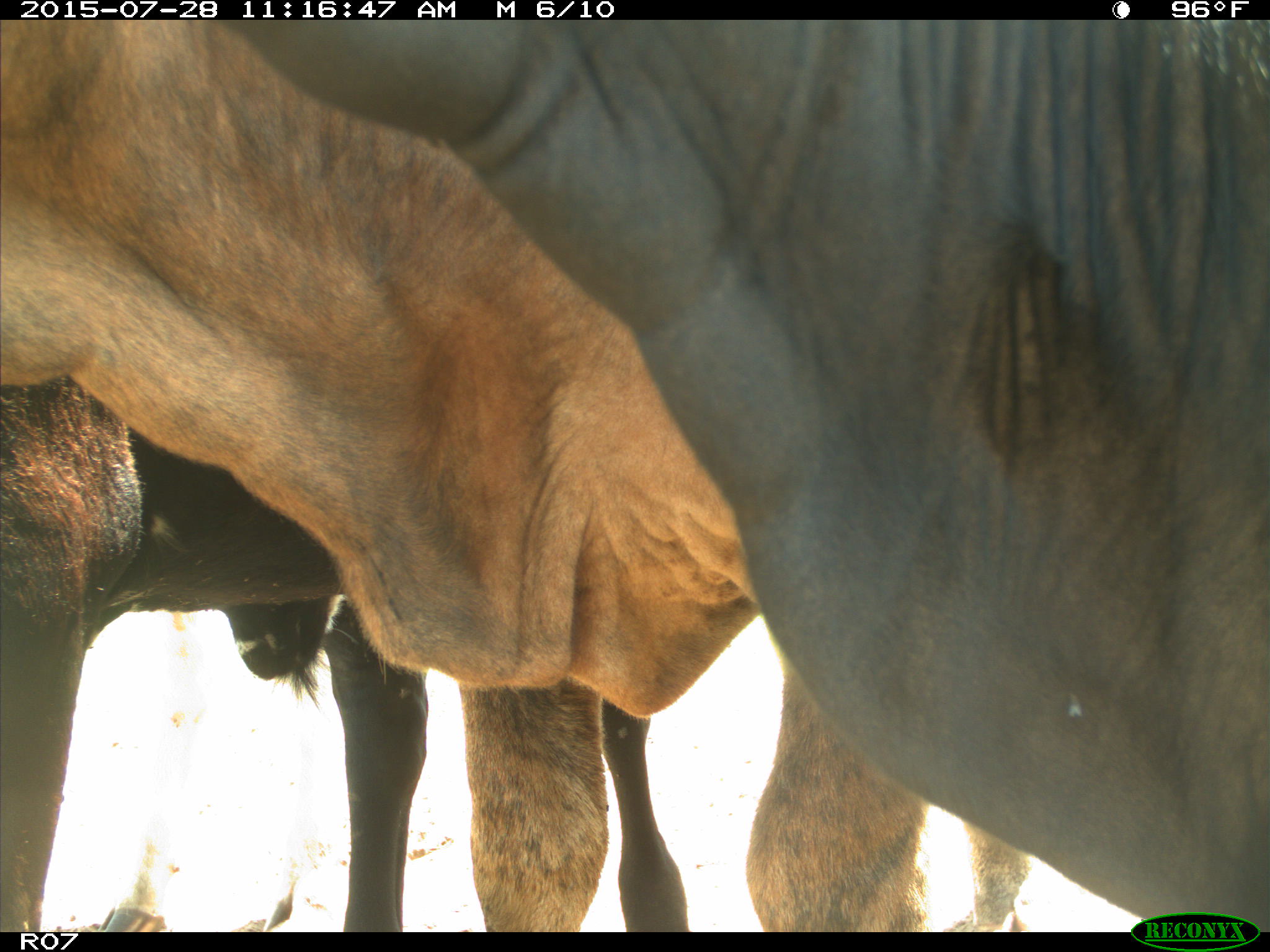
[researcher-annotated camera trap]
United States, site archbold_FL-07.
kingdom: Animalia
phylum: Chordata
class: Mammalia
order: Artiodactyla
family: Bovidae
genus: Bos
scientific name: Bos taurus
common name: domestic cow